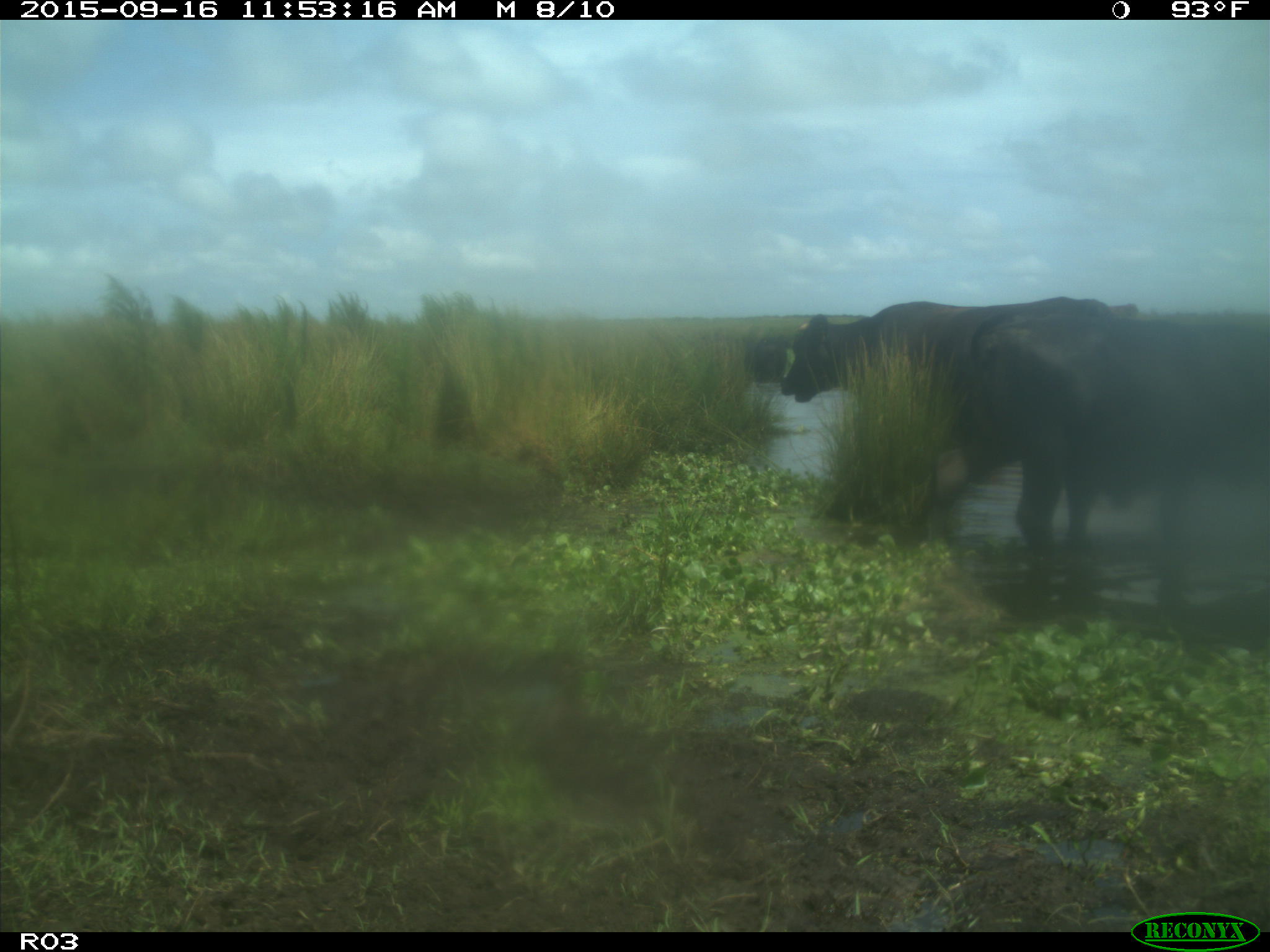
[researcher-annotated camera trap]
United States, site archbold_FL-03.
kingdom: Animalia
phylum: Chordata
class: Mammalia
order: Artiodactyla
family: Bovidae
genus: Bos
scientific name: Bos taurus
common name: domestic cow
Bos taurus (domestic cow).